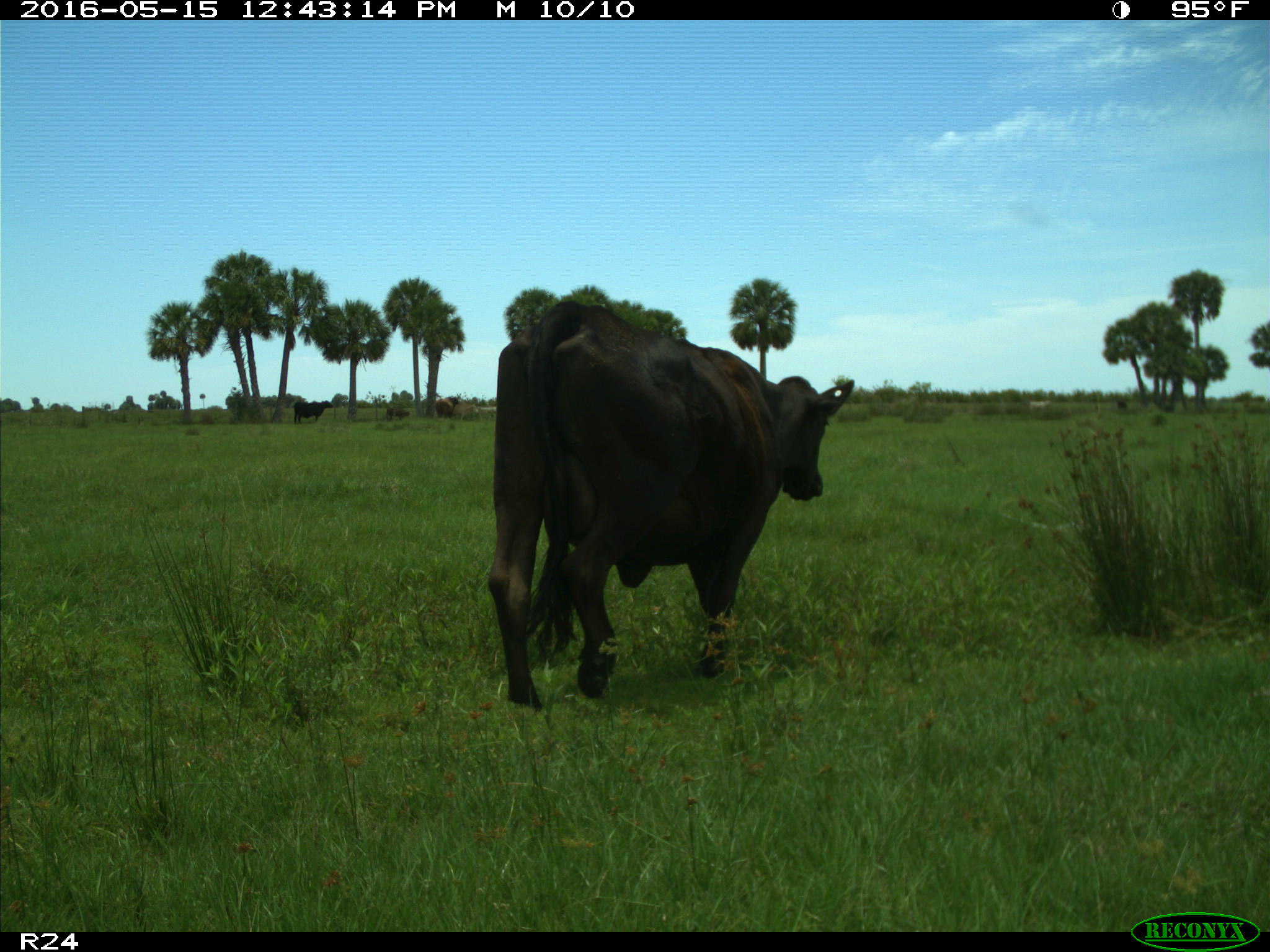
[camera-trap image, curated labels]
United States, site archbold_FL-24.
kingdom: Animalia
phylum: Chordata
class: Mammalia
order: Artiodactyla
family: Bovidae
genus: Bos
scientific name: Bos taurus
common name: domestic cow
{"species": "Bos taurus (domestic cow)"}